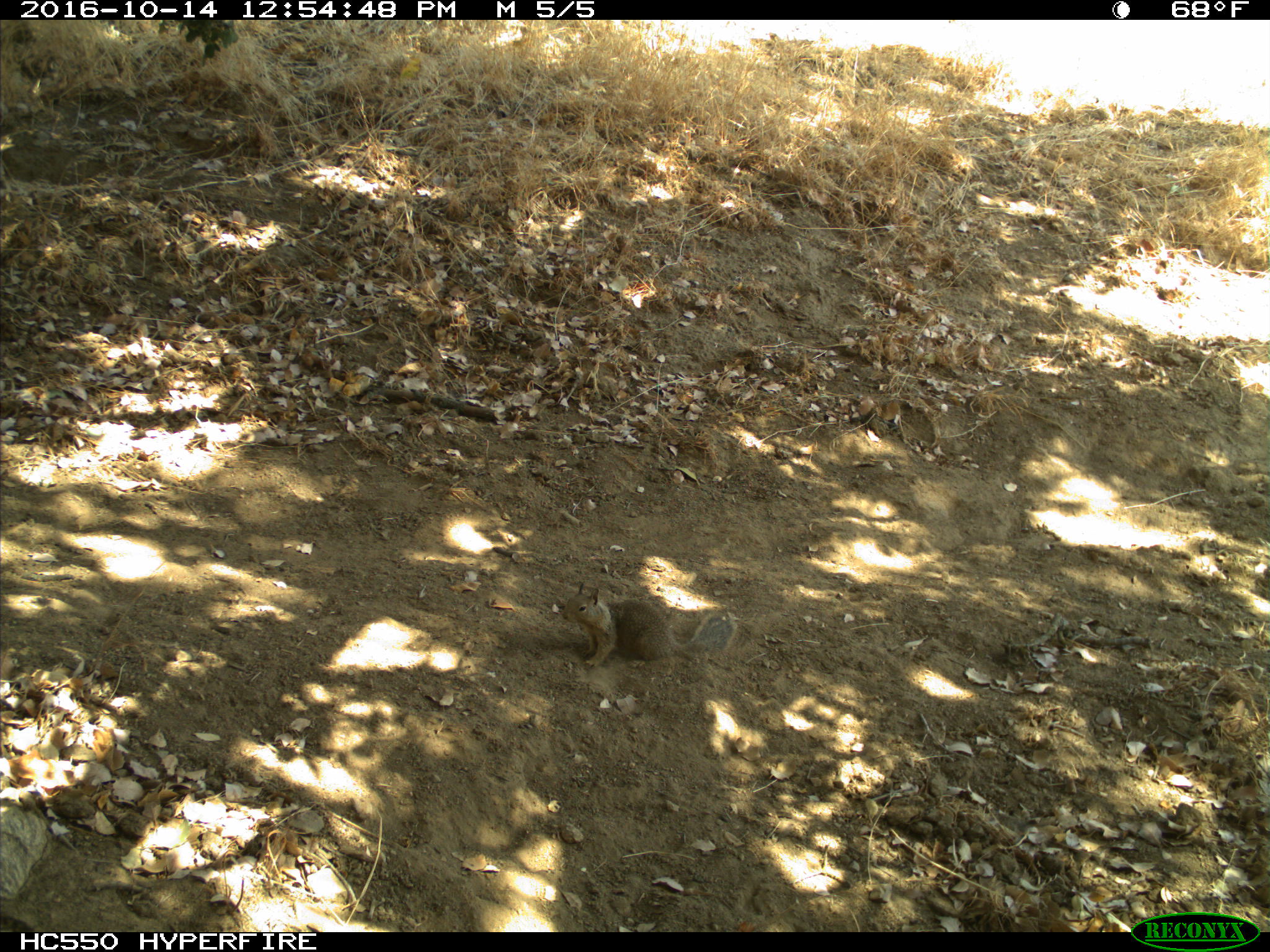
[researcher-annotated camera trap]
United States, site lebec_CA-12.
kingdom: Animalia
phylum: Chordata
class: Mammalia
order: Rodentia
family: Sciuridae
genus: Otospermophilus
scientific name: Otospermophilus beecheyi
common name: california ground squirrel